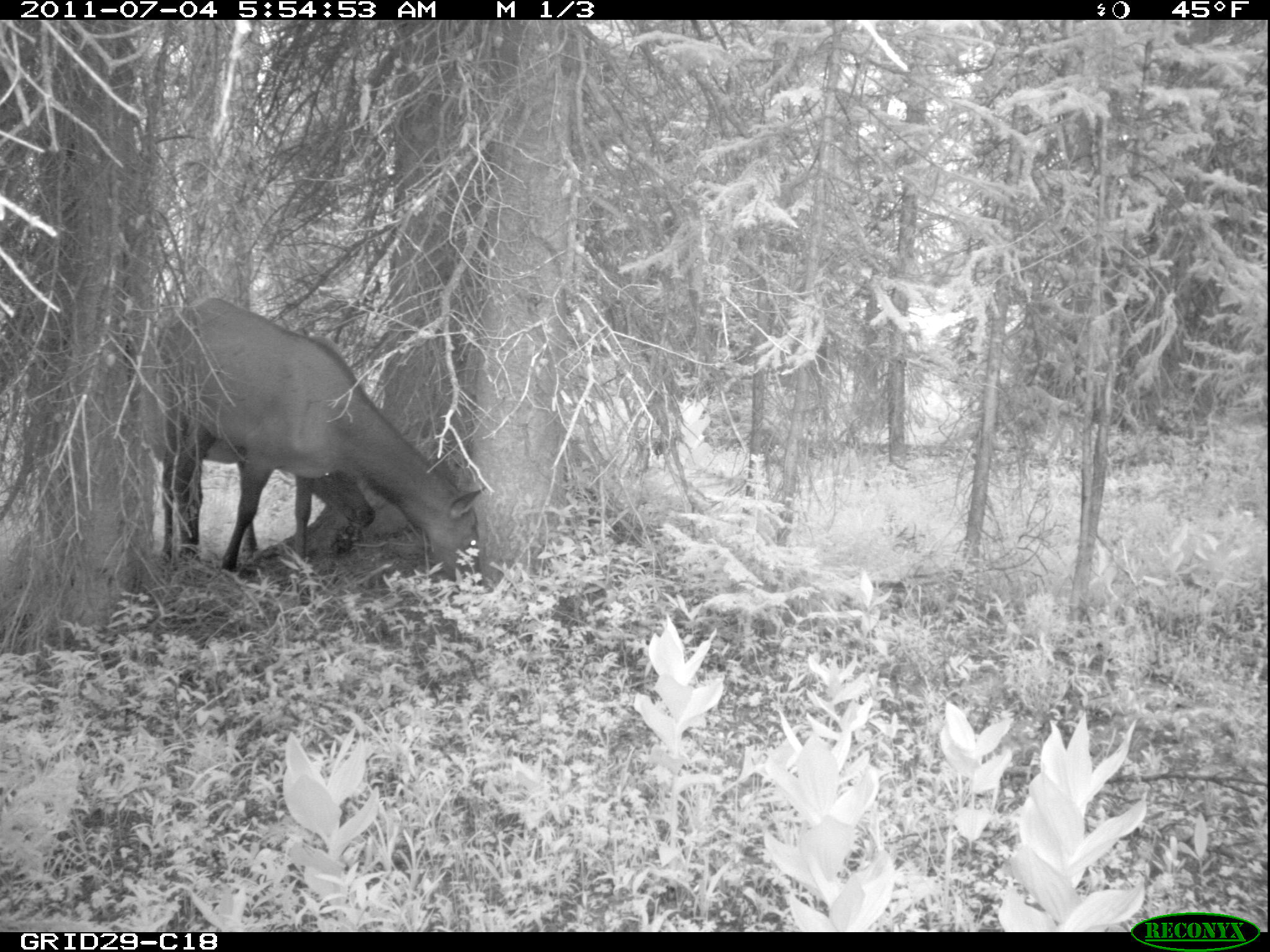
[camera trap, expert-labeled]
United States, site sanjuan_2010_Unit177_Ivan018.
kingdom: Animalia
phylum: Chordata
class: Mammalia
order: Artiodactyla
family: Cervidae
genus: Cervus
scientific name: Cervus elaphus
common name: red deer